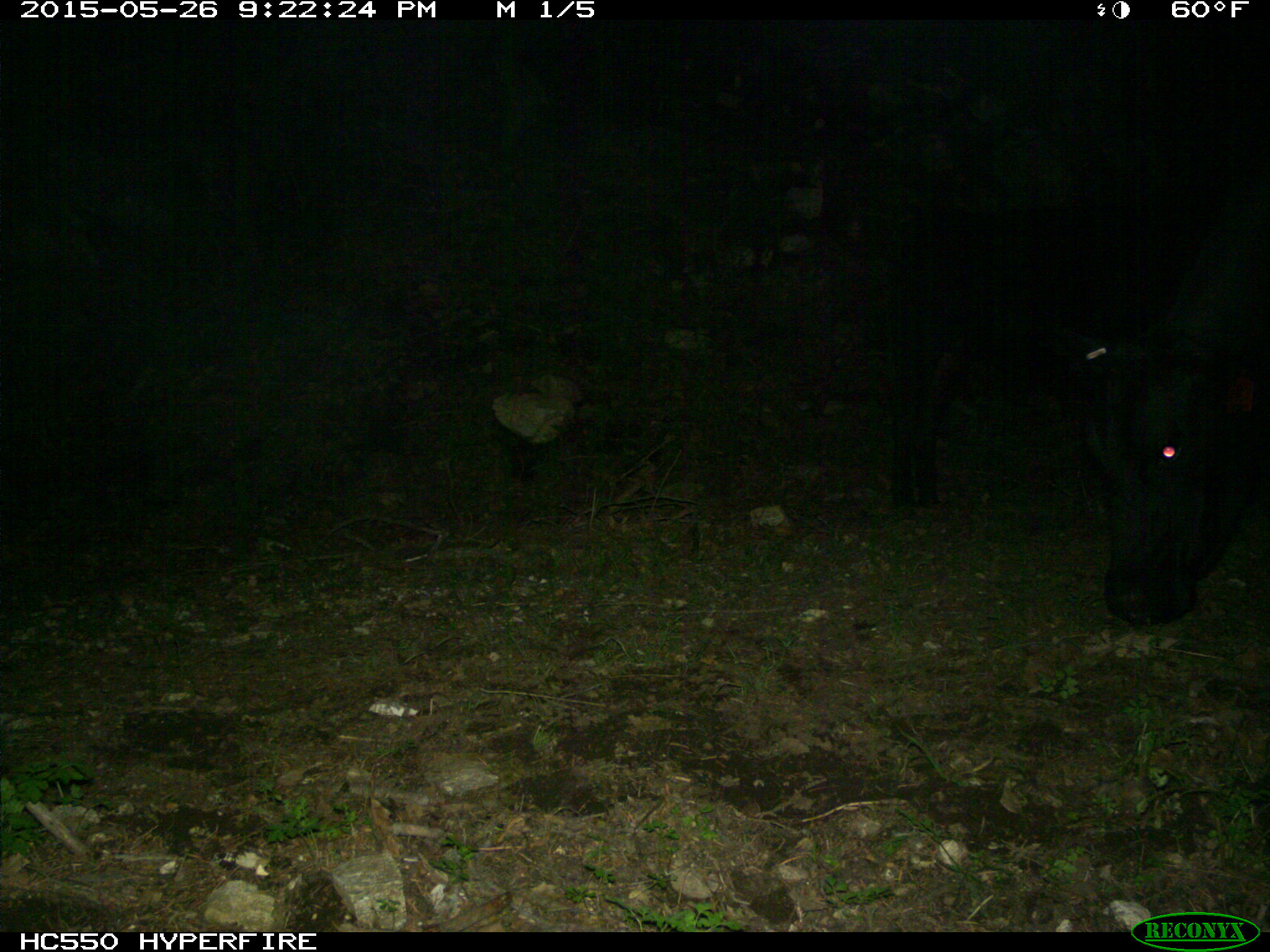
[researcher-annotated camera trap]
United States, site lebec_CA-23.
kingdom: Animalia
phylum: Chordata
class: Mammalia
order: Artiodactyla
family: Bovidae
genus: Bos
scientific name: Bos taurus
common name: domestic cow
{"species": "Bos taurus (domestic cow)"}